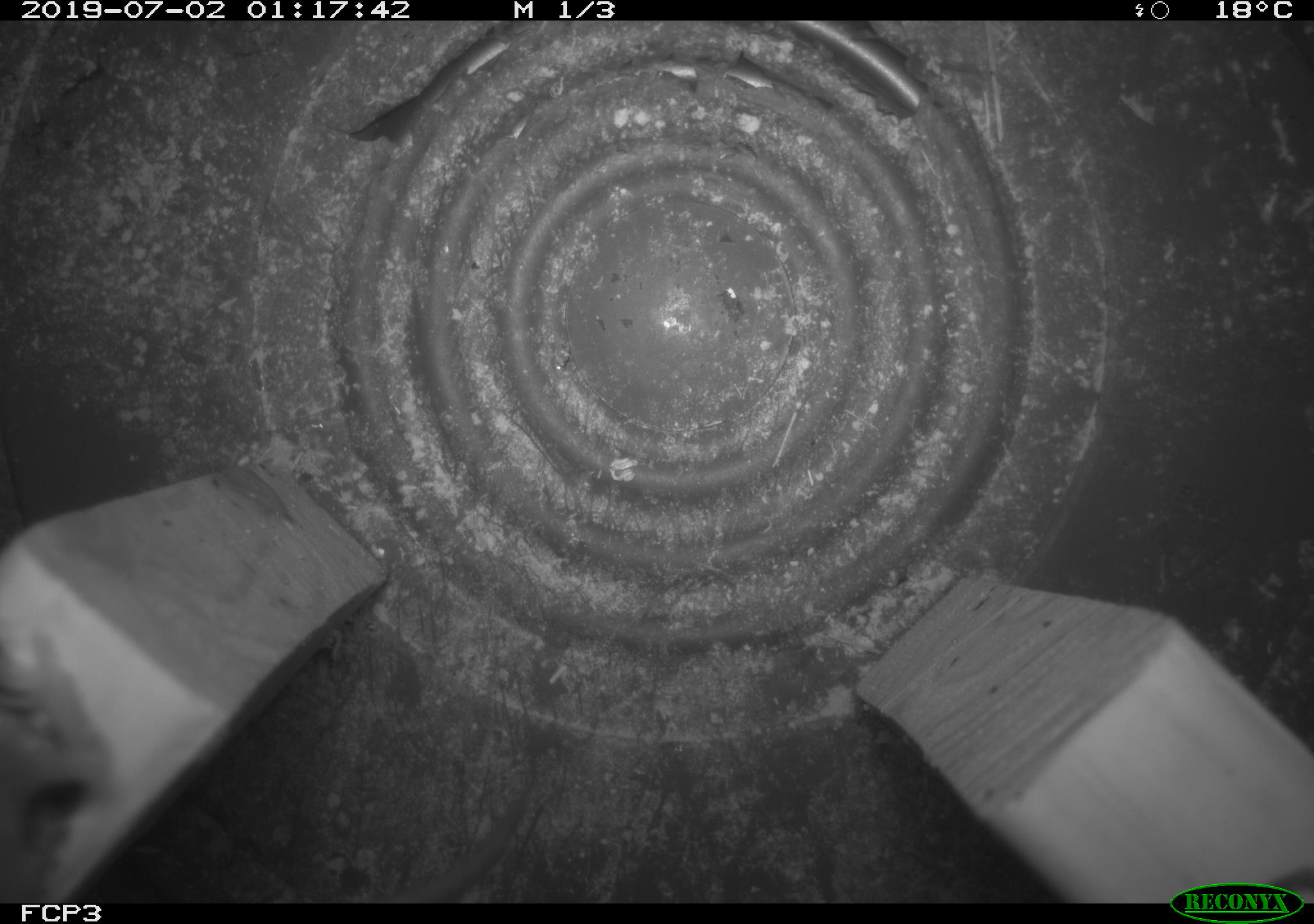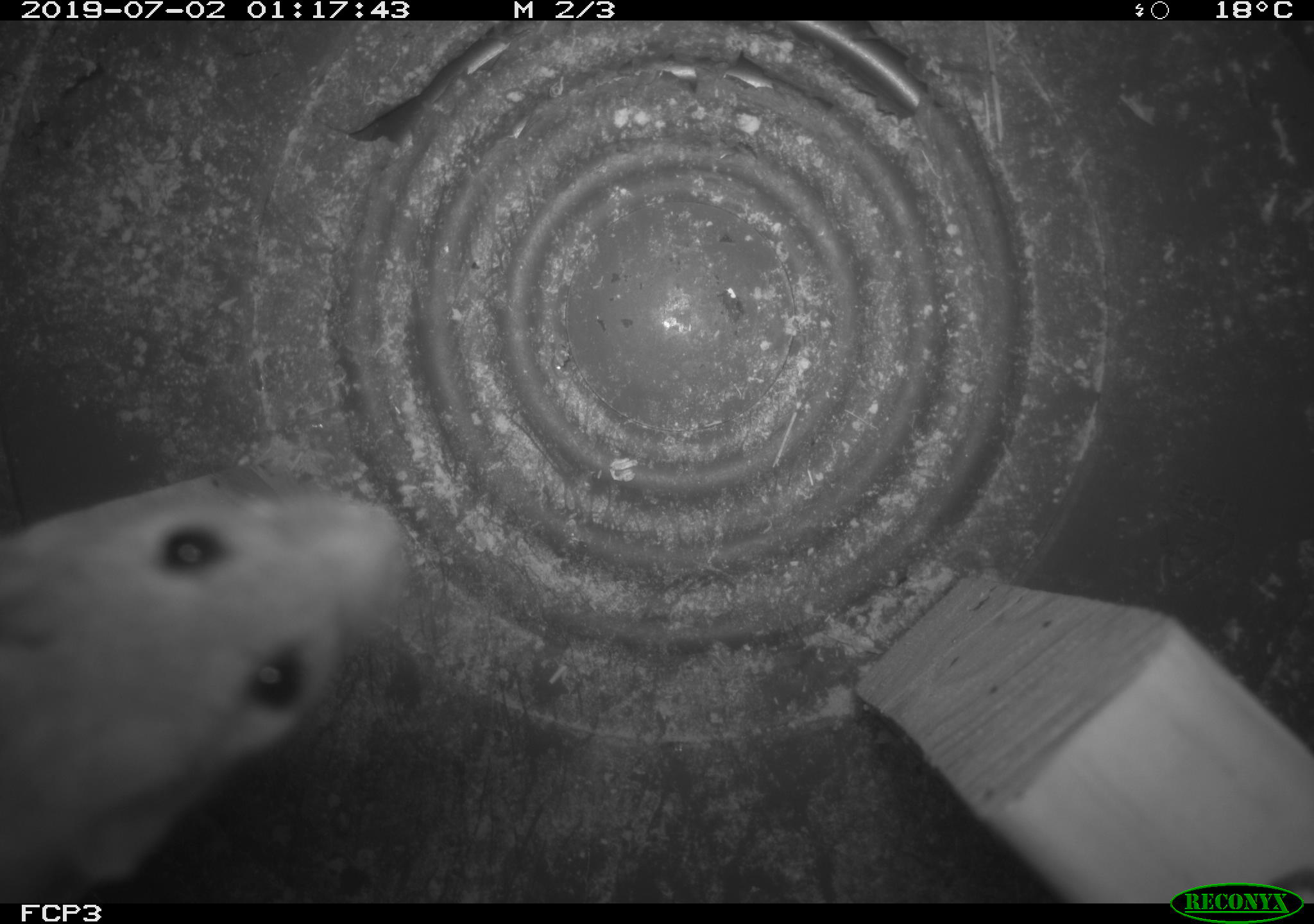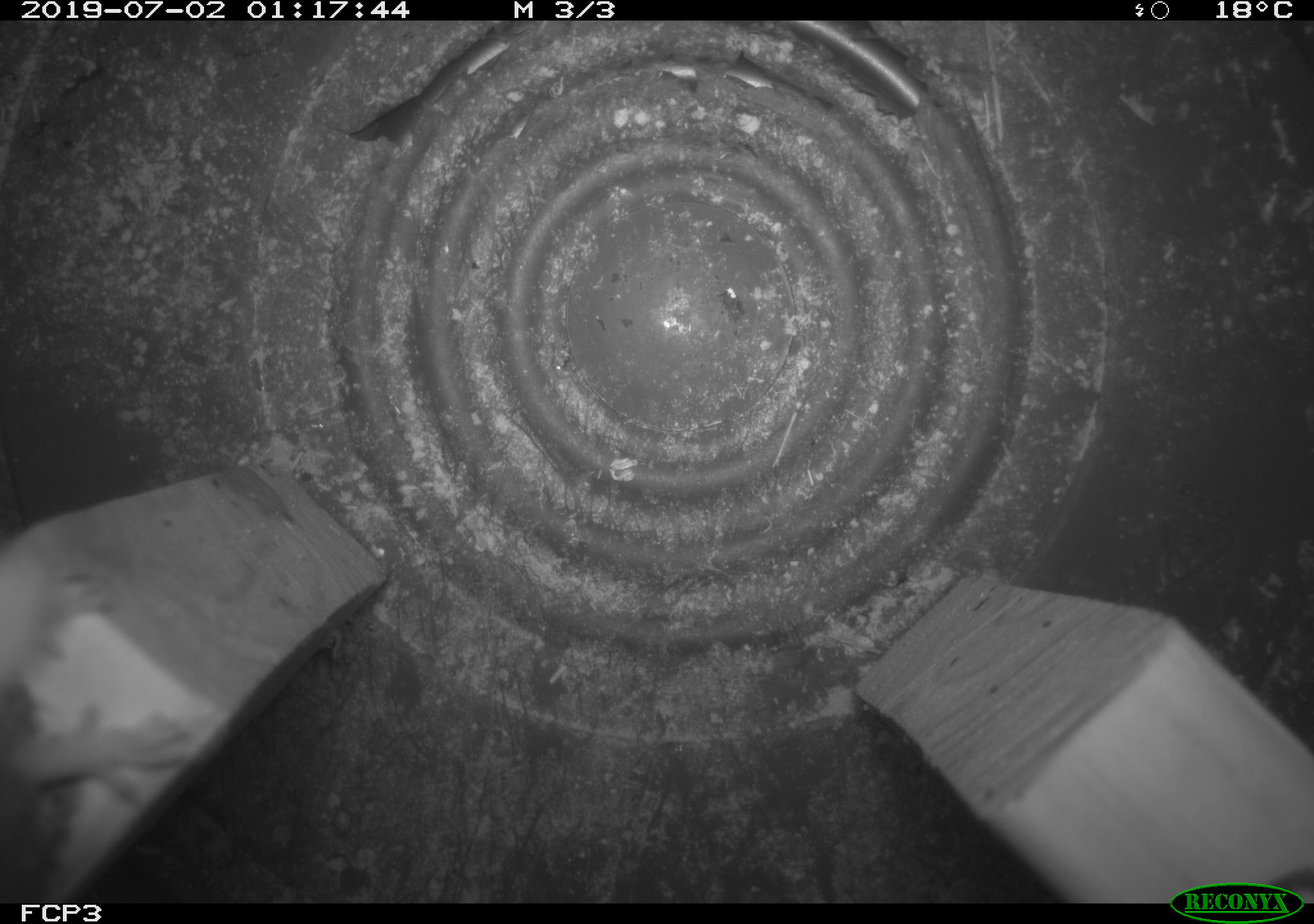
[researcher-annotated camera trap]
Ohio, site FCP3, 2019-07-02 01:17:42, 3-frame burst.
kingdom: Animalia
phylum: Chordata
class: Mammalia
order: Rodentia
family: Cricetidae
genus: Peromyscus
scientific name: Peromyscus leucopus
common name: white-footed mouse